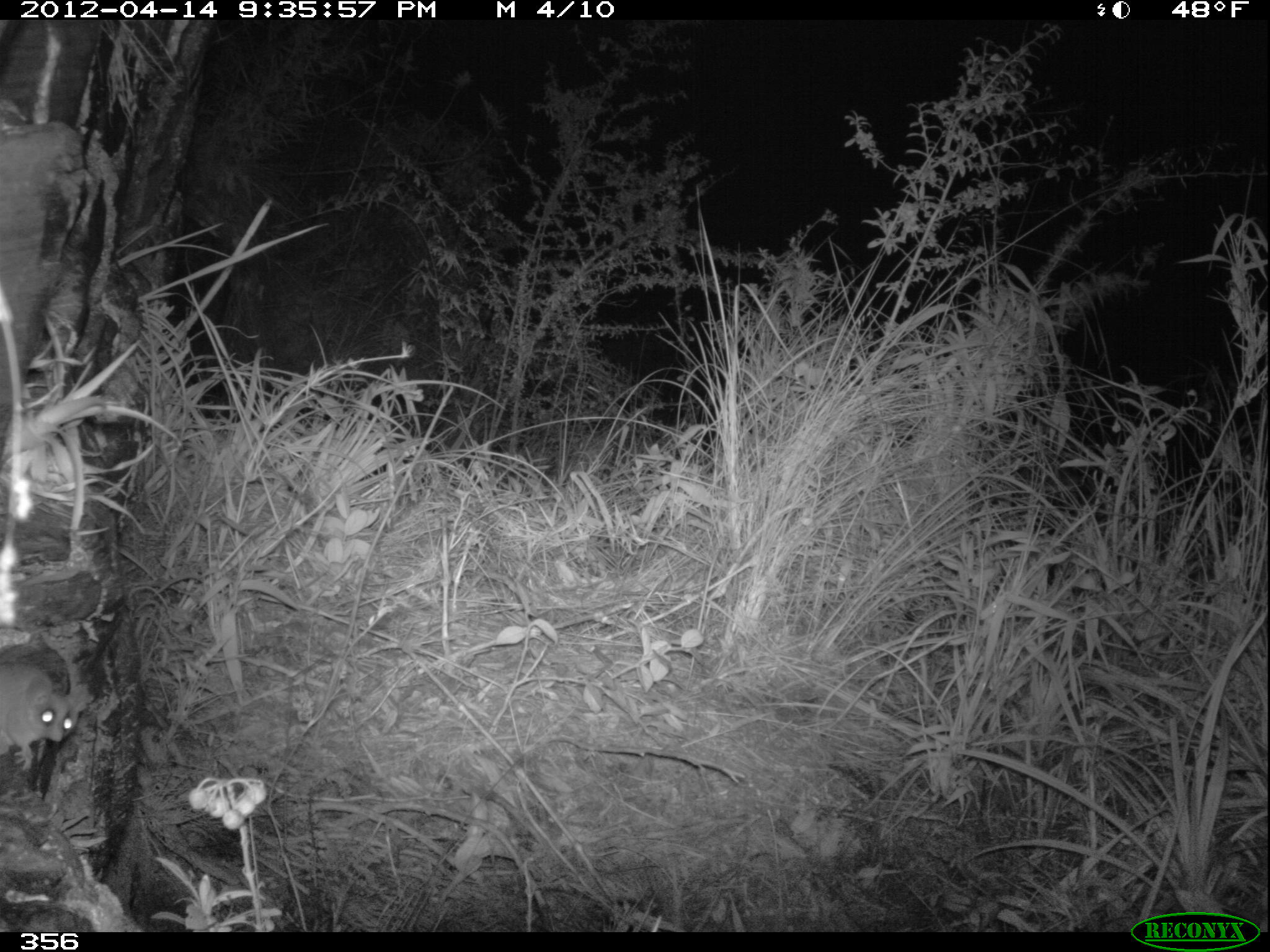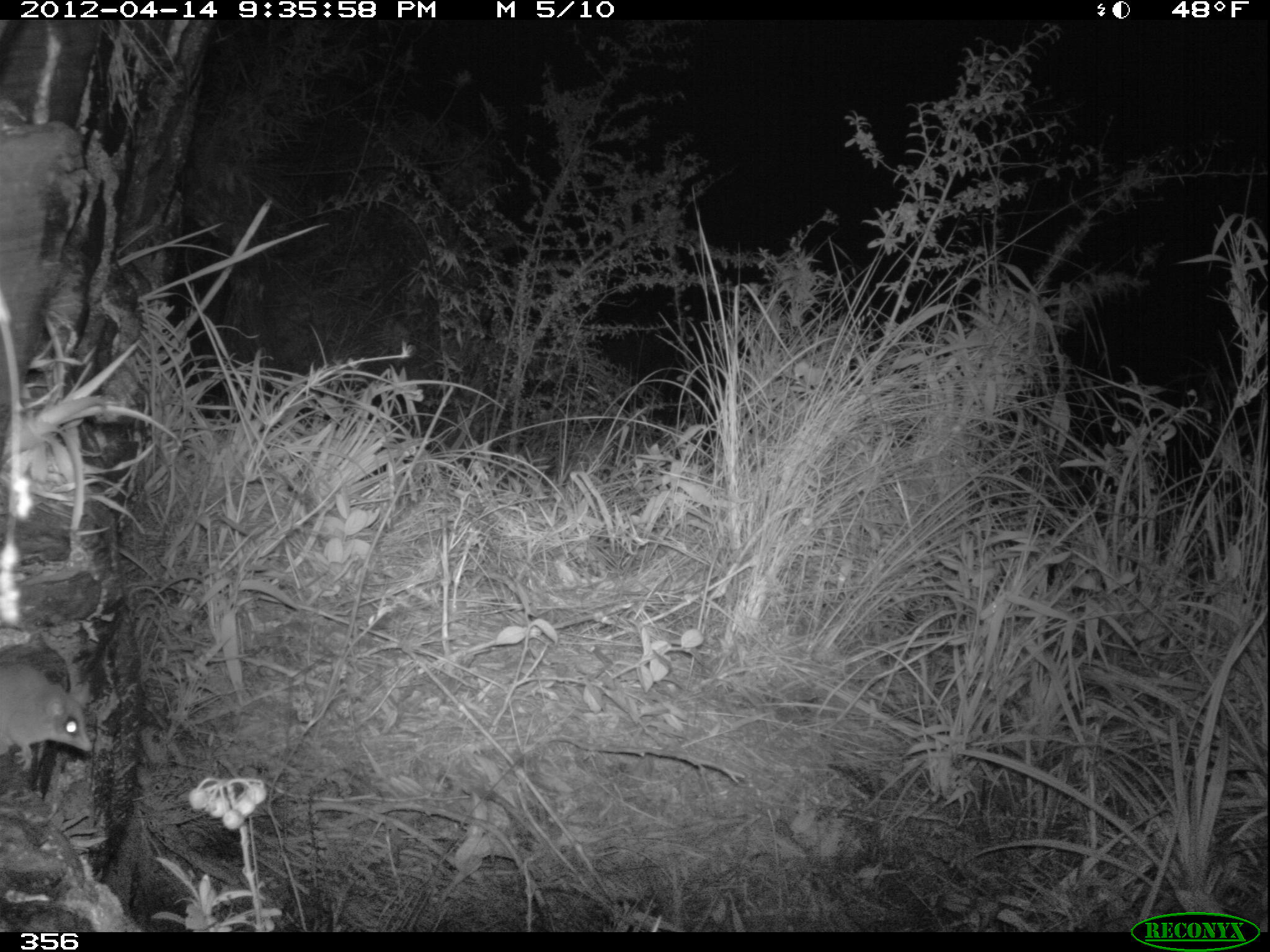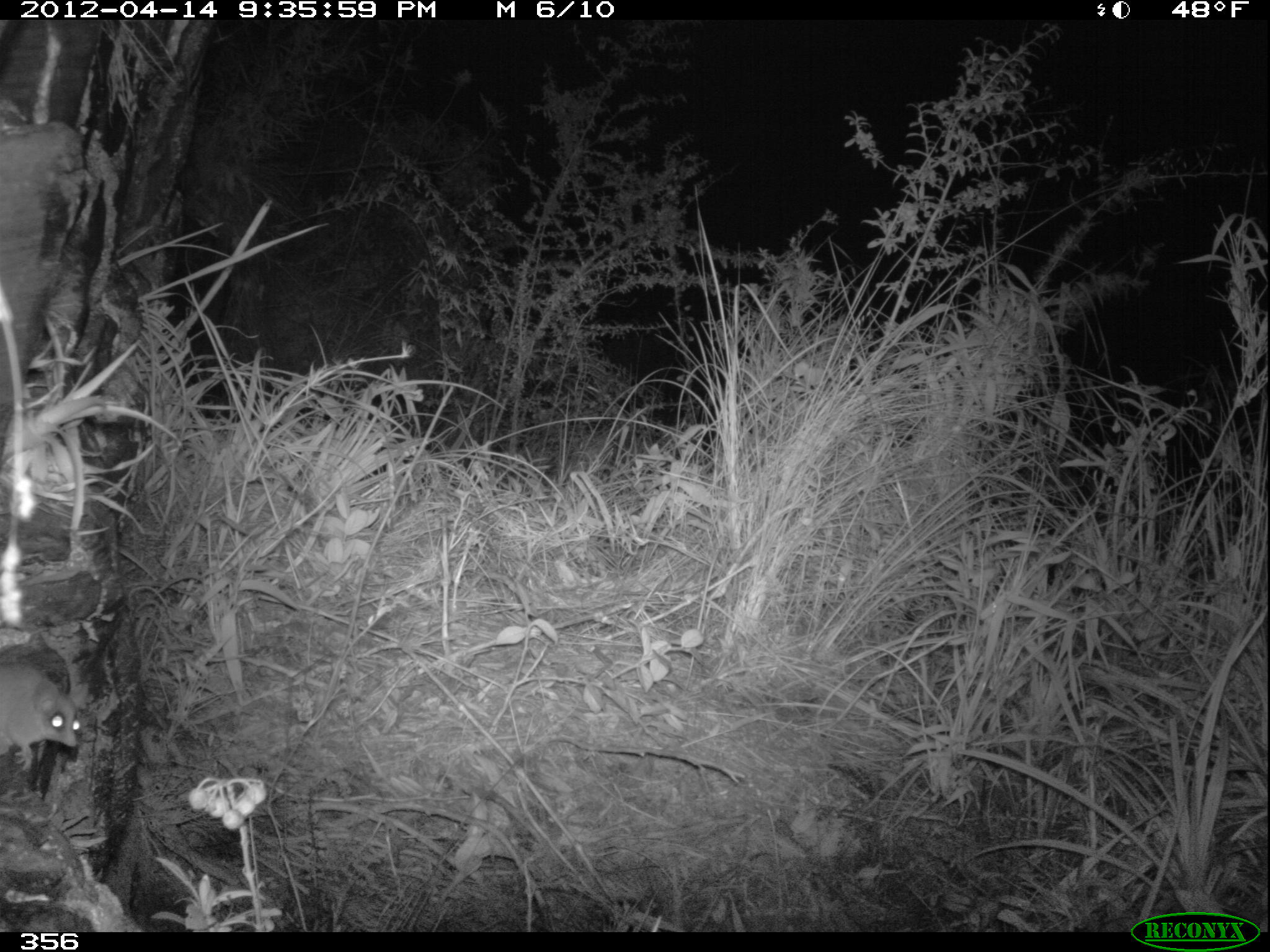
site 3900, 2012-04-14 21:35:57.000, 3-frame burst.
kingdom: Animalia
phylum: Chordata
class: Mammalia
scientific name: Marsupialia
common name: marsupials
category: unknown marsupial